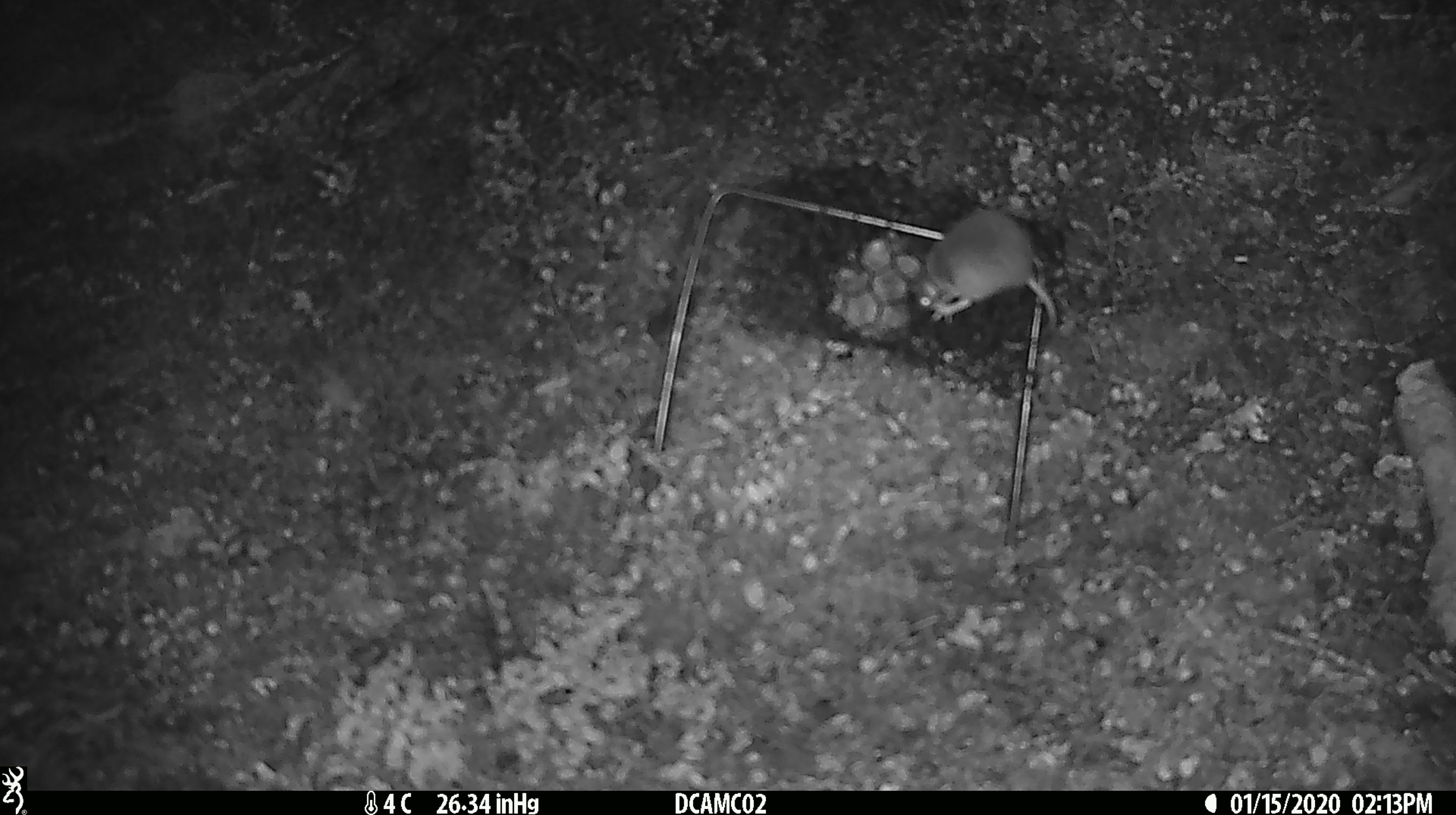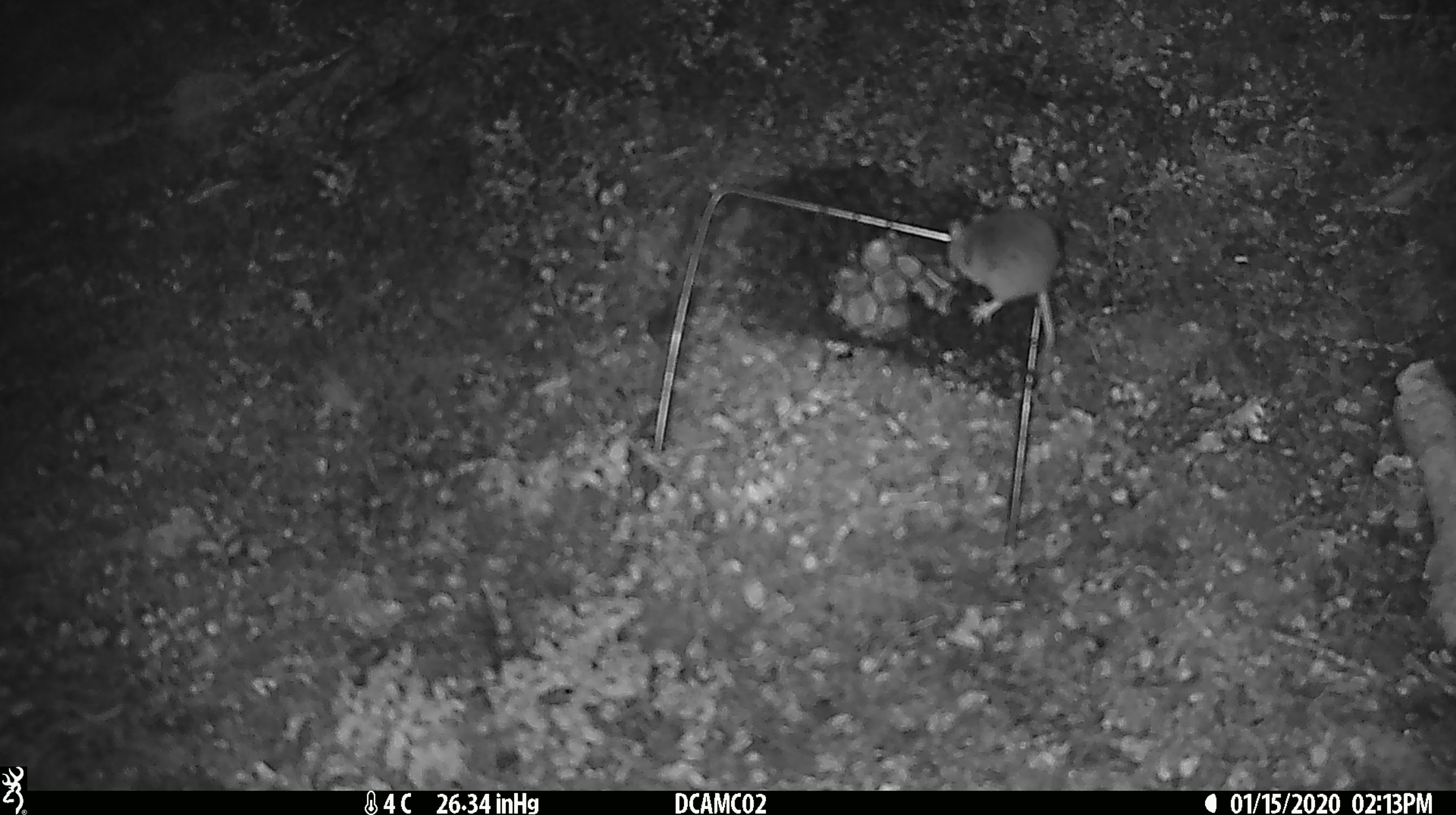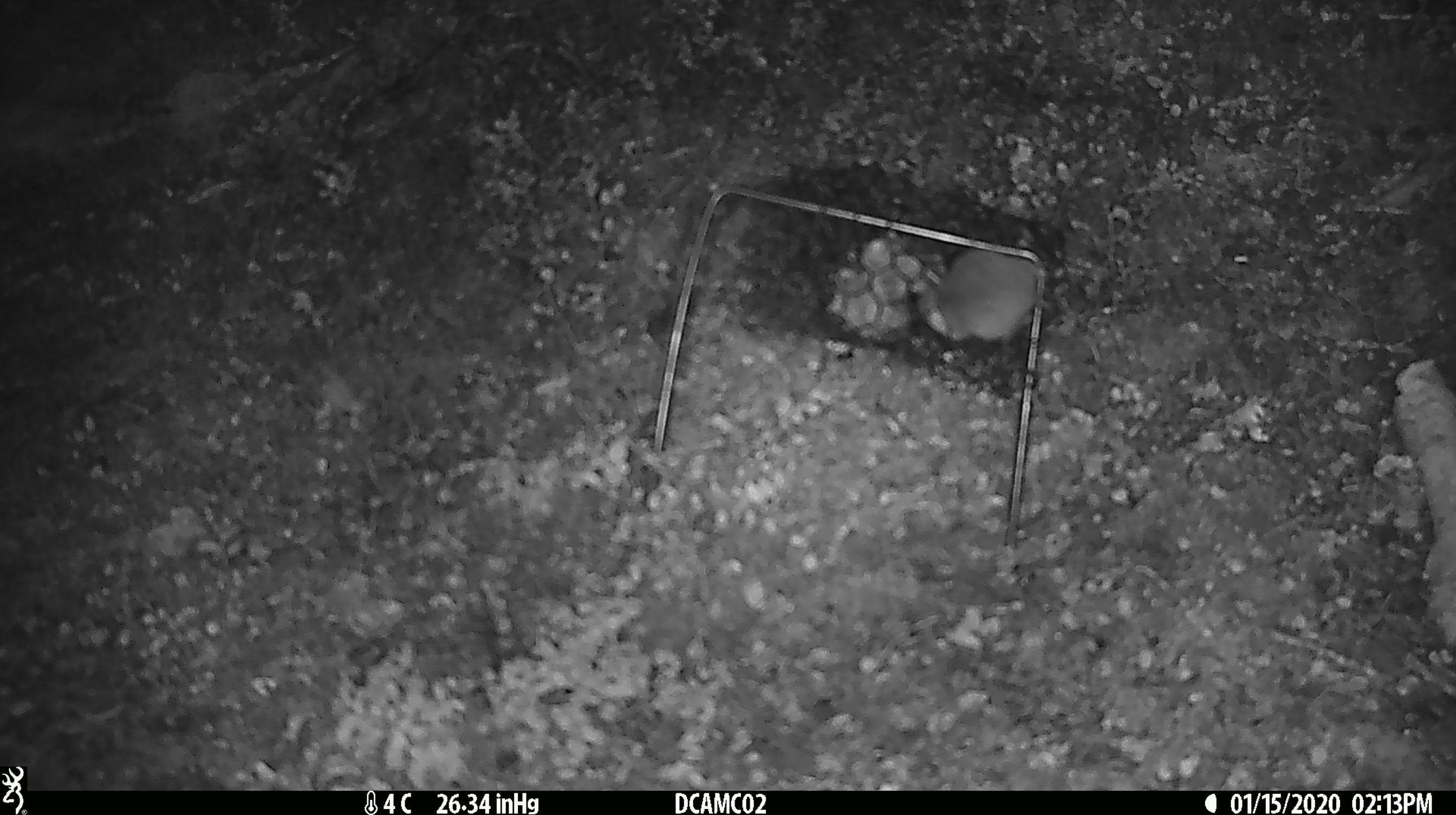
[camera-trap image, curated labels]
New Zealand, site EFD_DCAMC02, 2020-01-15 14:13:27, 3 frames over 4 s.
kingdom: Animalia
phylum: Chordata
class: Mammalia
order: Rodentia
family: Muridae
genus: Mus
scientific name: Mus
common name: mouse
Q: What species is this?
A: Mouse (Mus).